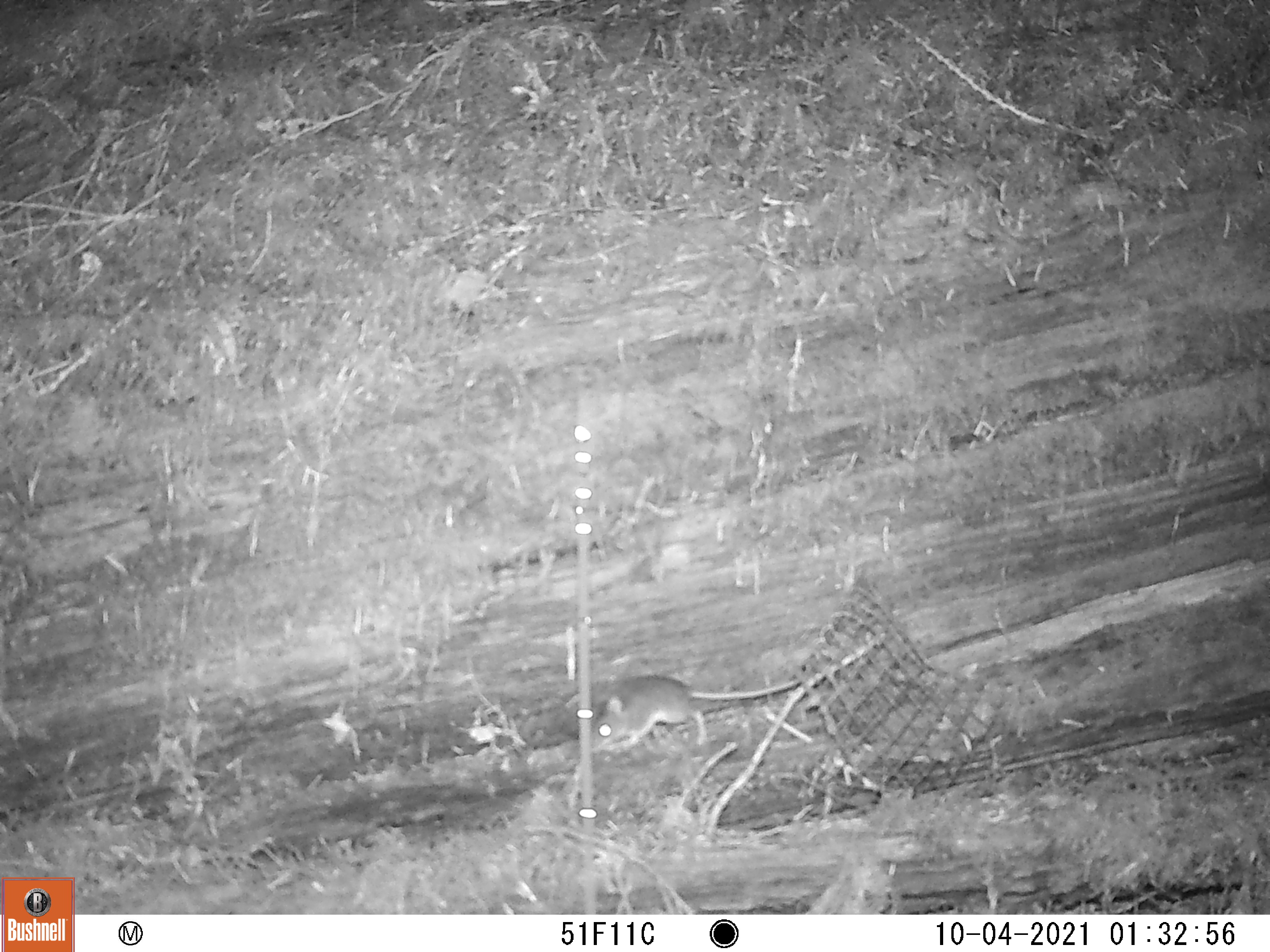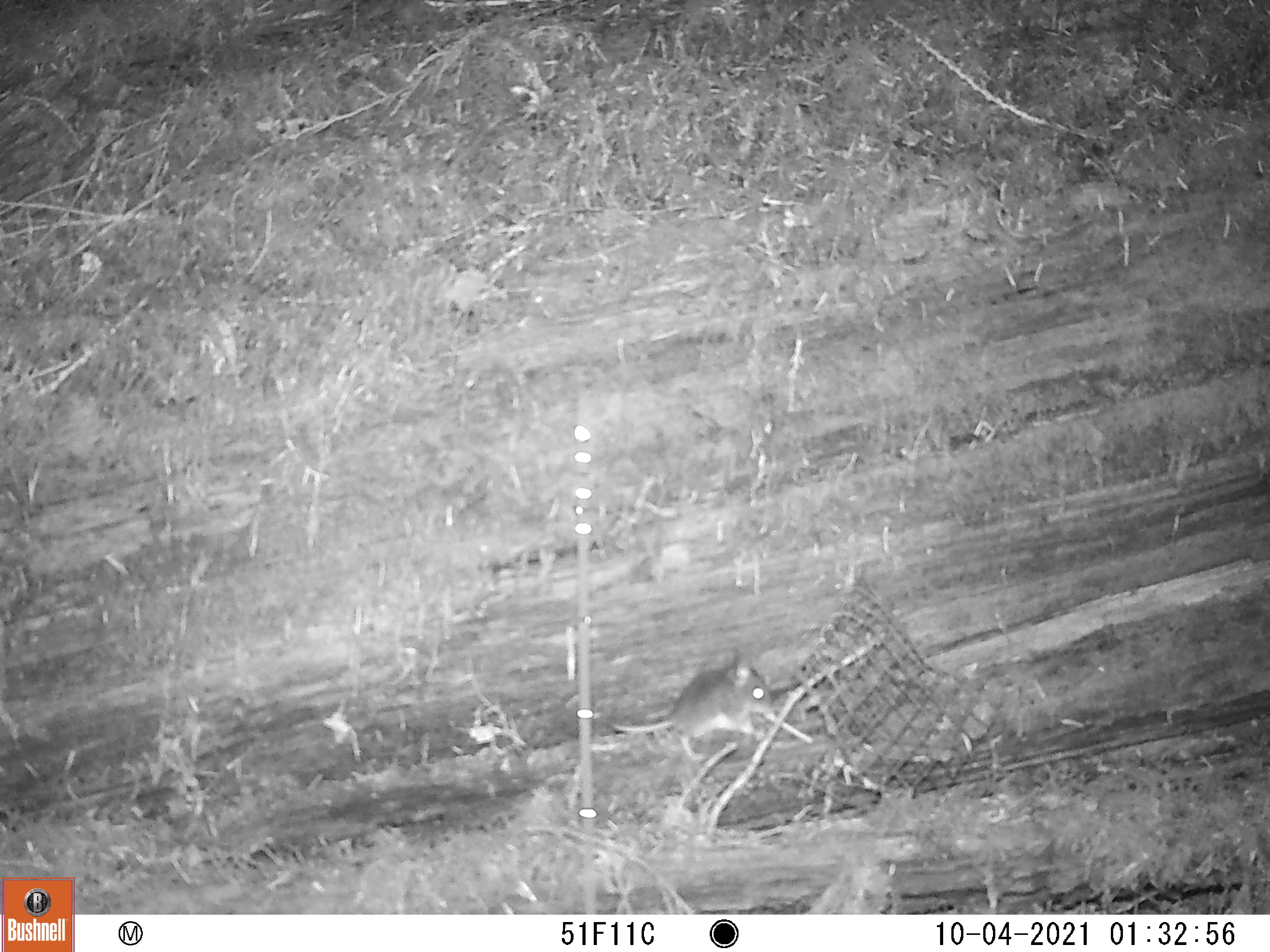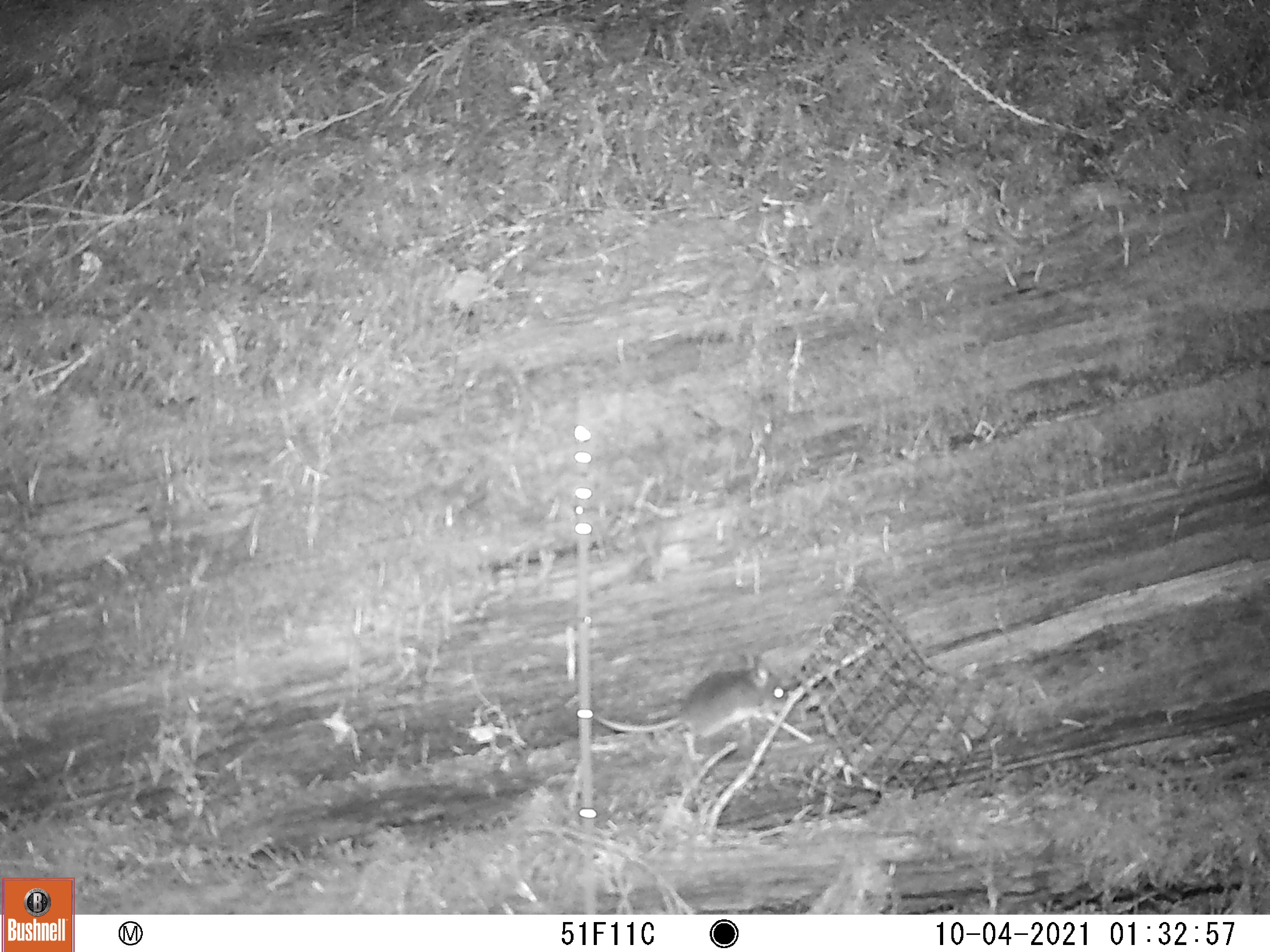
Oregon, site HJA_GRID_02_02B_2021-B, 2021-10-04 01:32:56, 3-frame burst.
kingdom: Animalia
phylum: Chordata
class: Mammalia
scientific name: Mammalia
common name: small mammal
Small mammal (Mammalia).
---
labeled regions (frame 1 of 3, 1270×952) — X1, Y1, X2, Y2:
small mammal: 562, 661, 915, 770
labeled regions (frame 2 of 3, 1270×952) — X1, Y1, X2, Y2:
small mammal: 575, 645, 798, 778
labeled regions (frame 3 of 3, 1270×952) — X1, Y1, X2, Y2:
small mammal: 607, 634, 803, 790